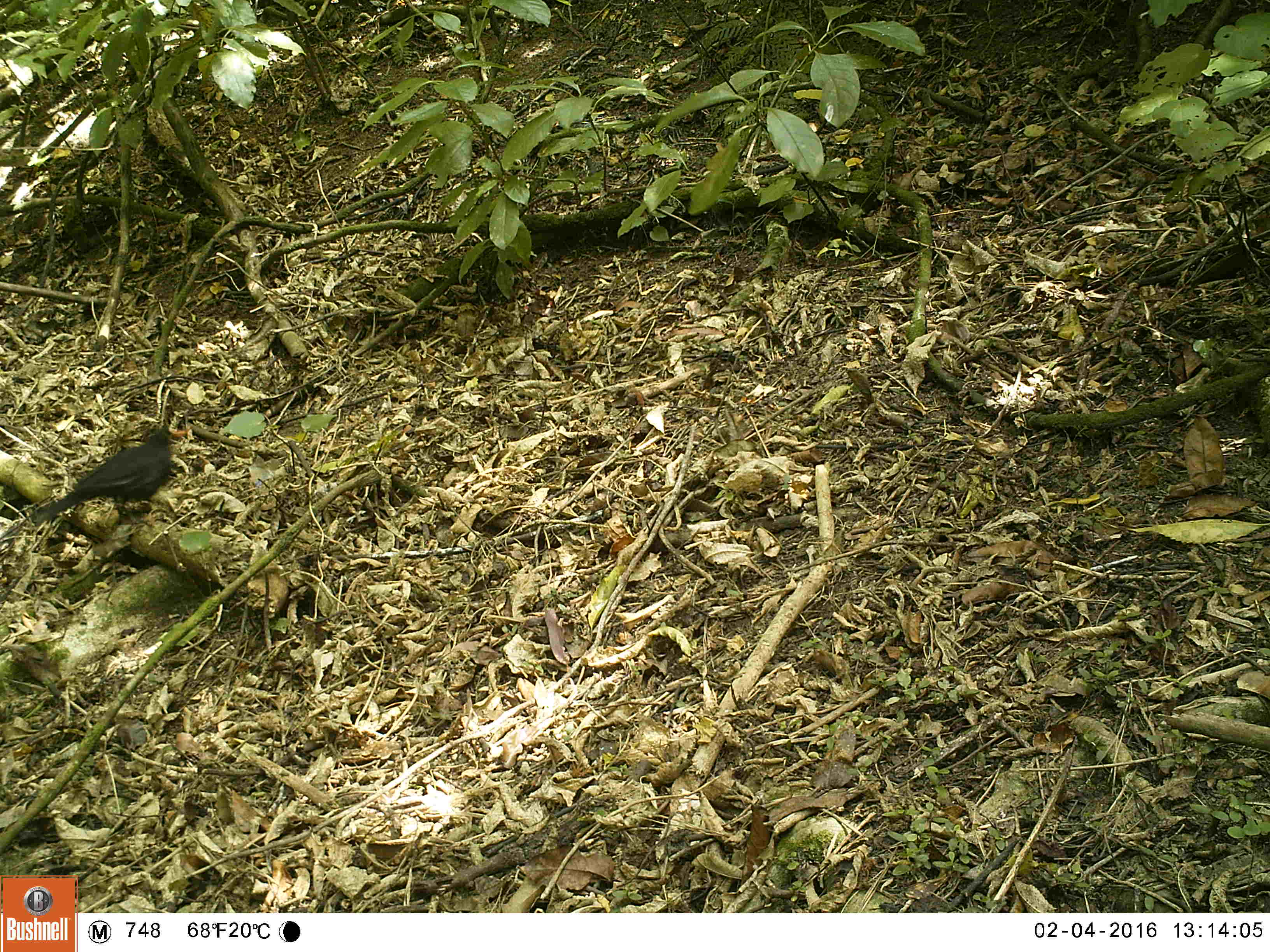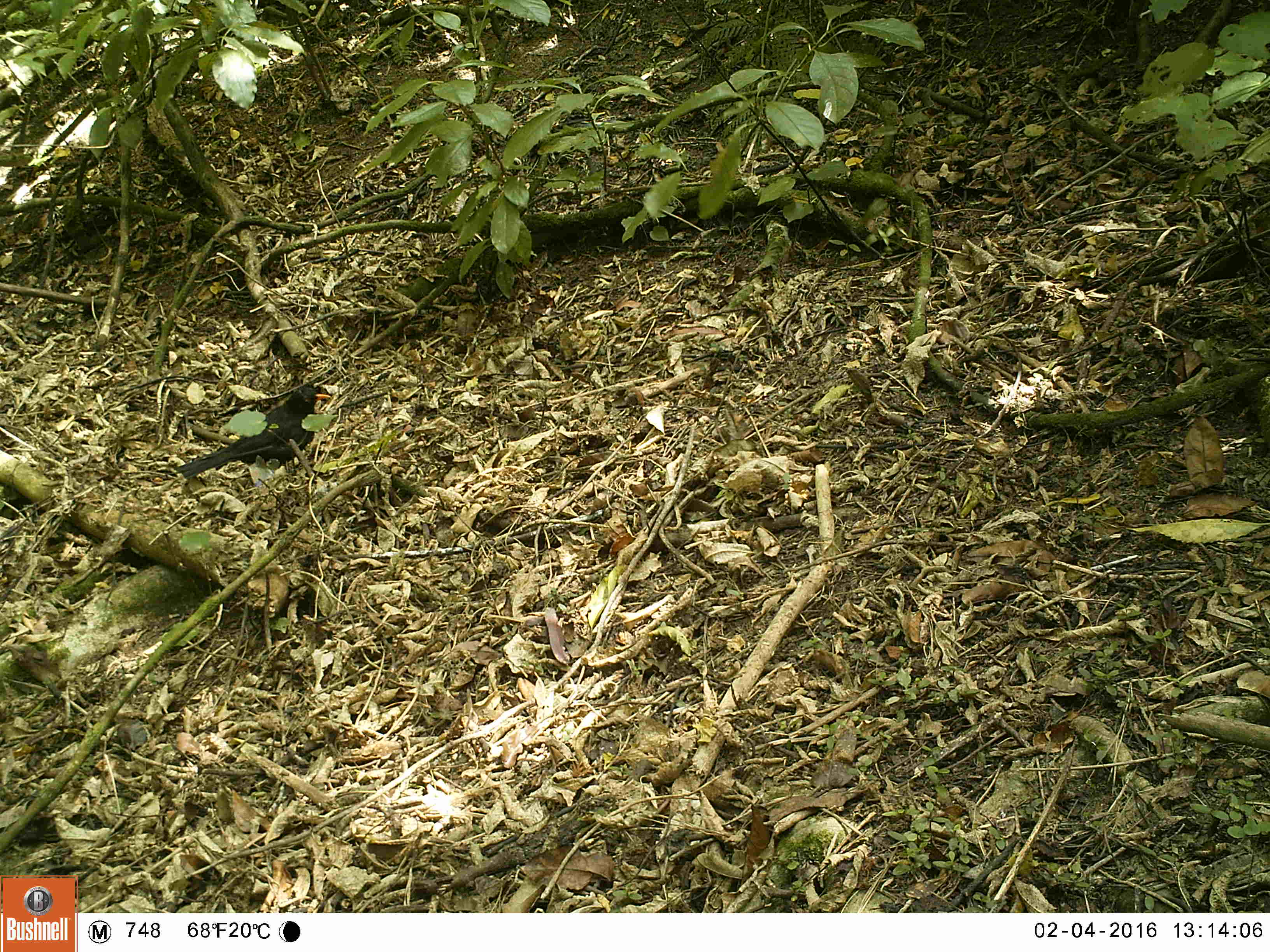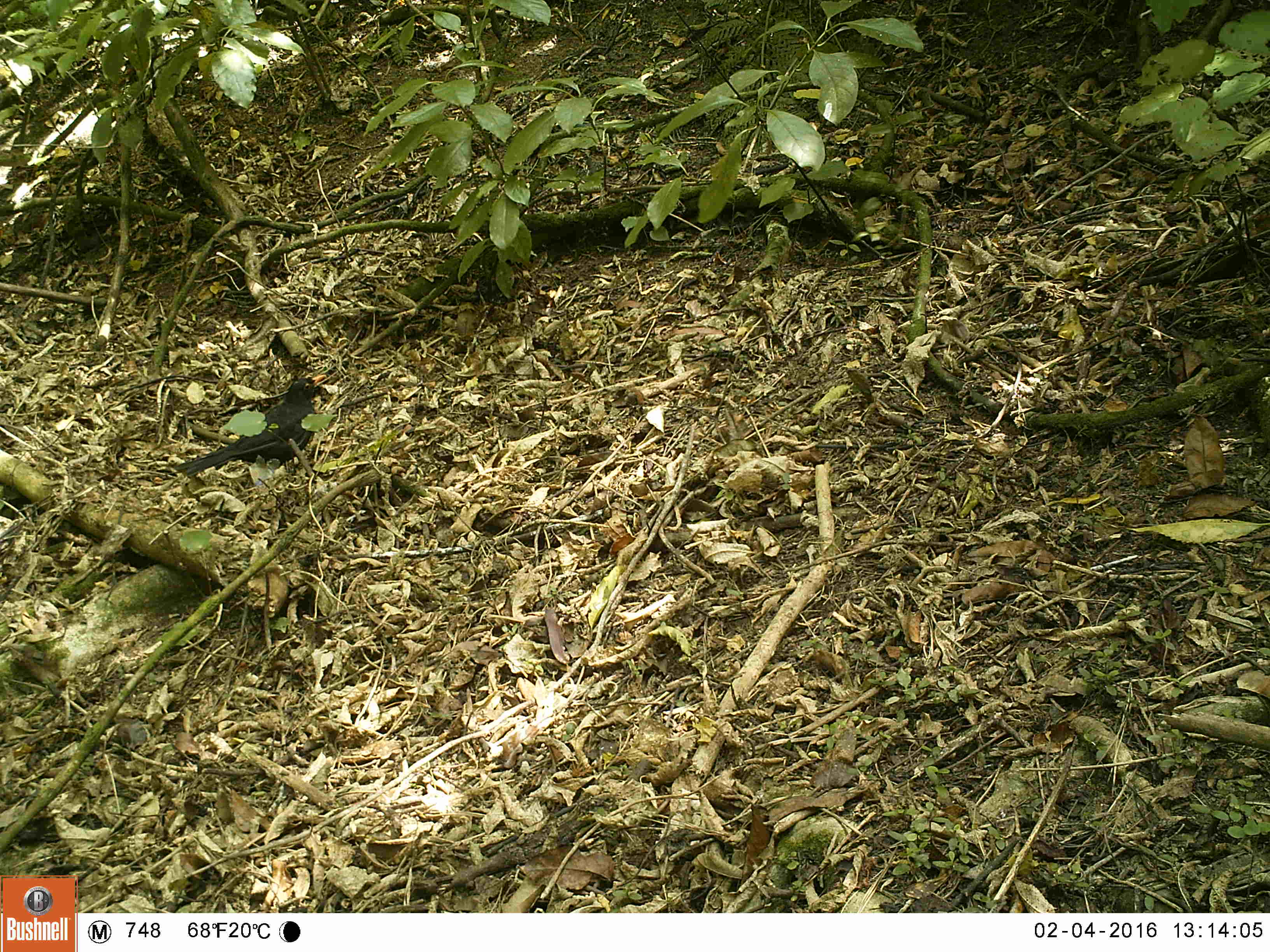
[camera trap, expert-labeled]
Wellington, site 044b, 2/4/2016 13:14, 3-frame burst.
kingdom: Animalia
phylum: Chordata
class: Aves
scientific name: Aves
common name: bird